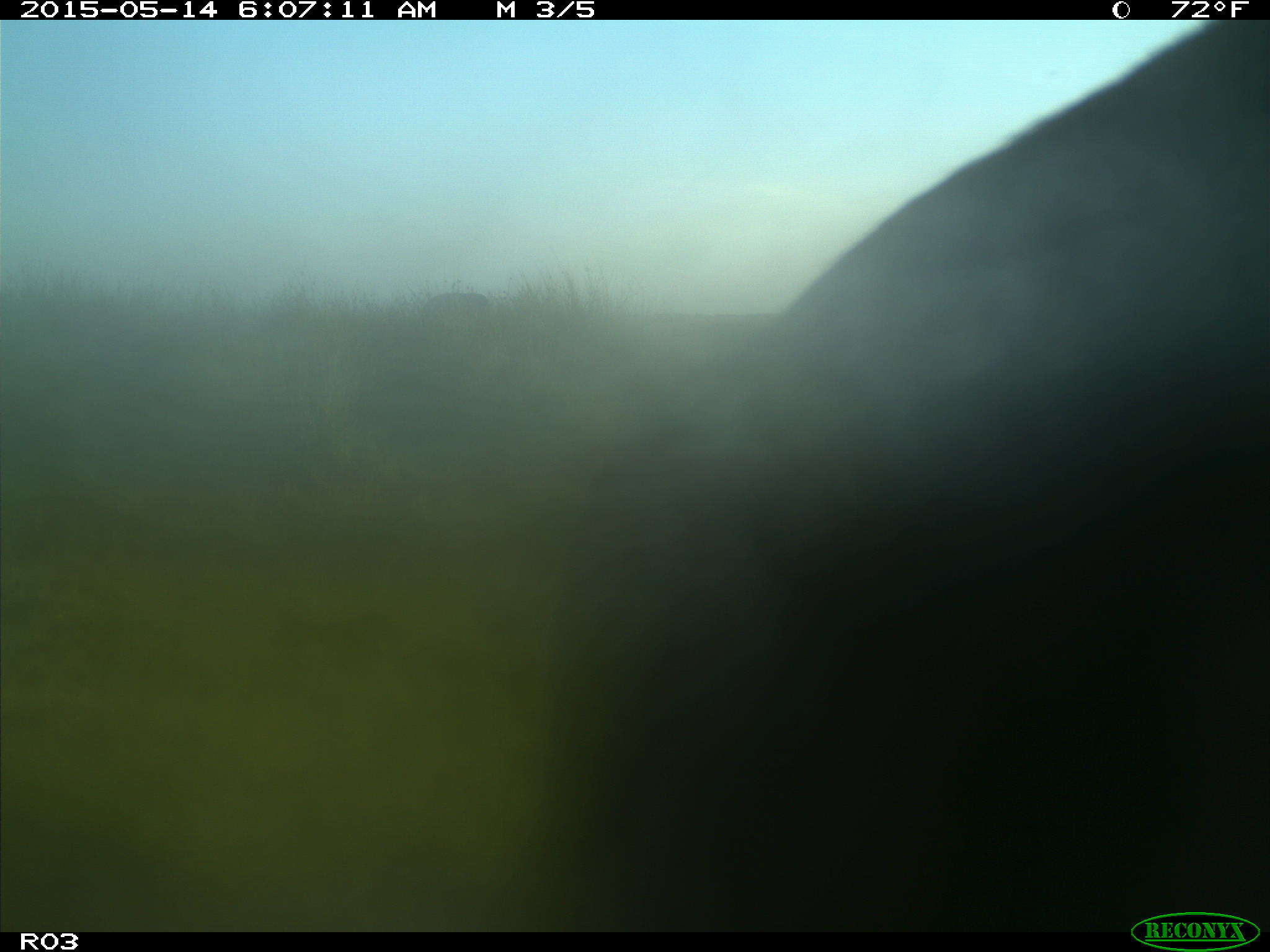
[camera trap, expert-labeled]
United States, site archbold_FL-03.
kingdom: Animalia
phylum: Chordata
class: Mammalia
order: Artiodactyla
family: Bovidae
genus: Bos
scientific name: Bos taurus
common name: domestic cow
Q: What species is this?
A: Bos taurus (domestic cow).